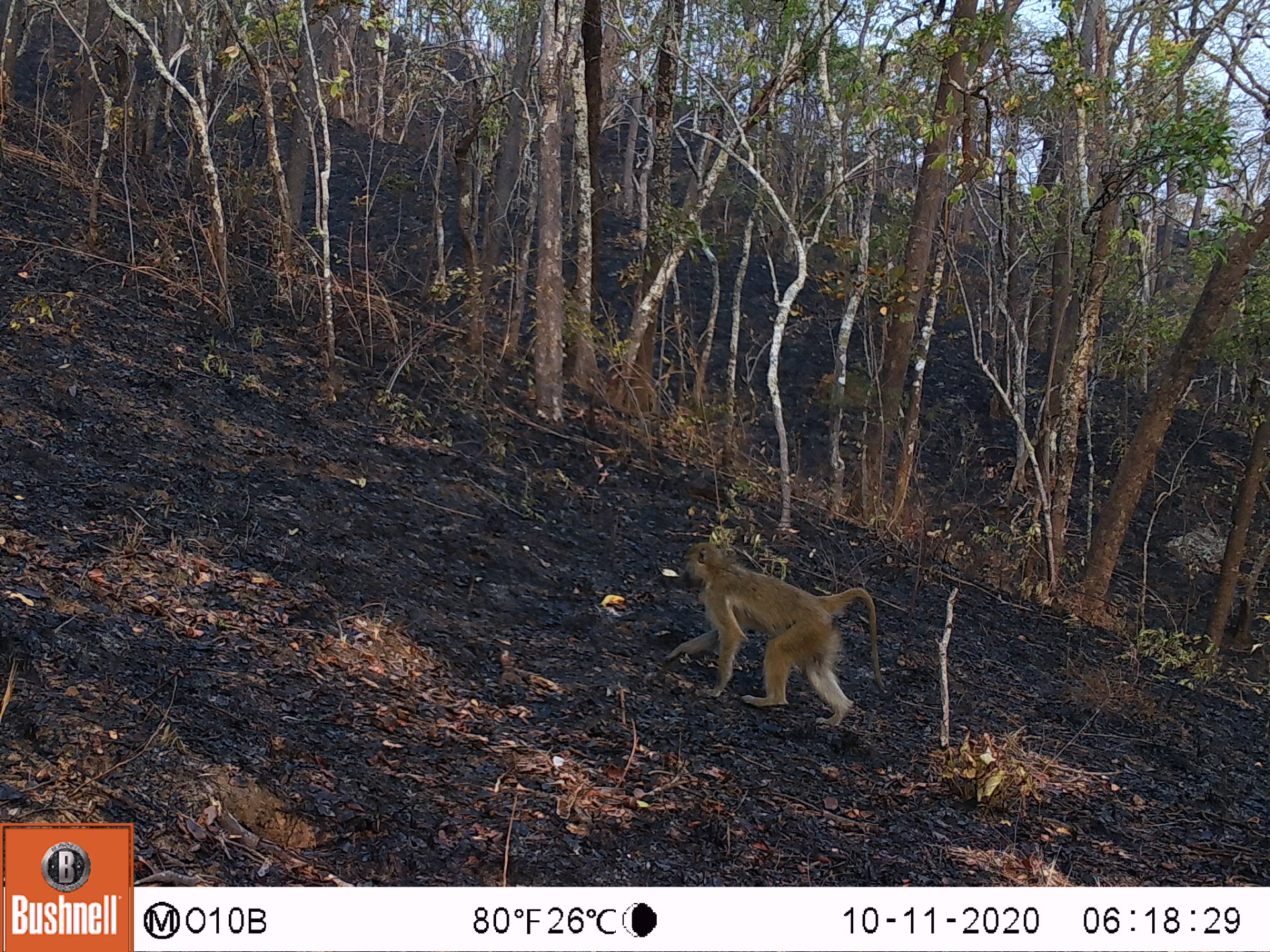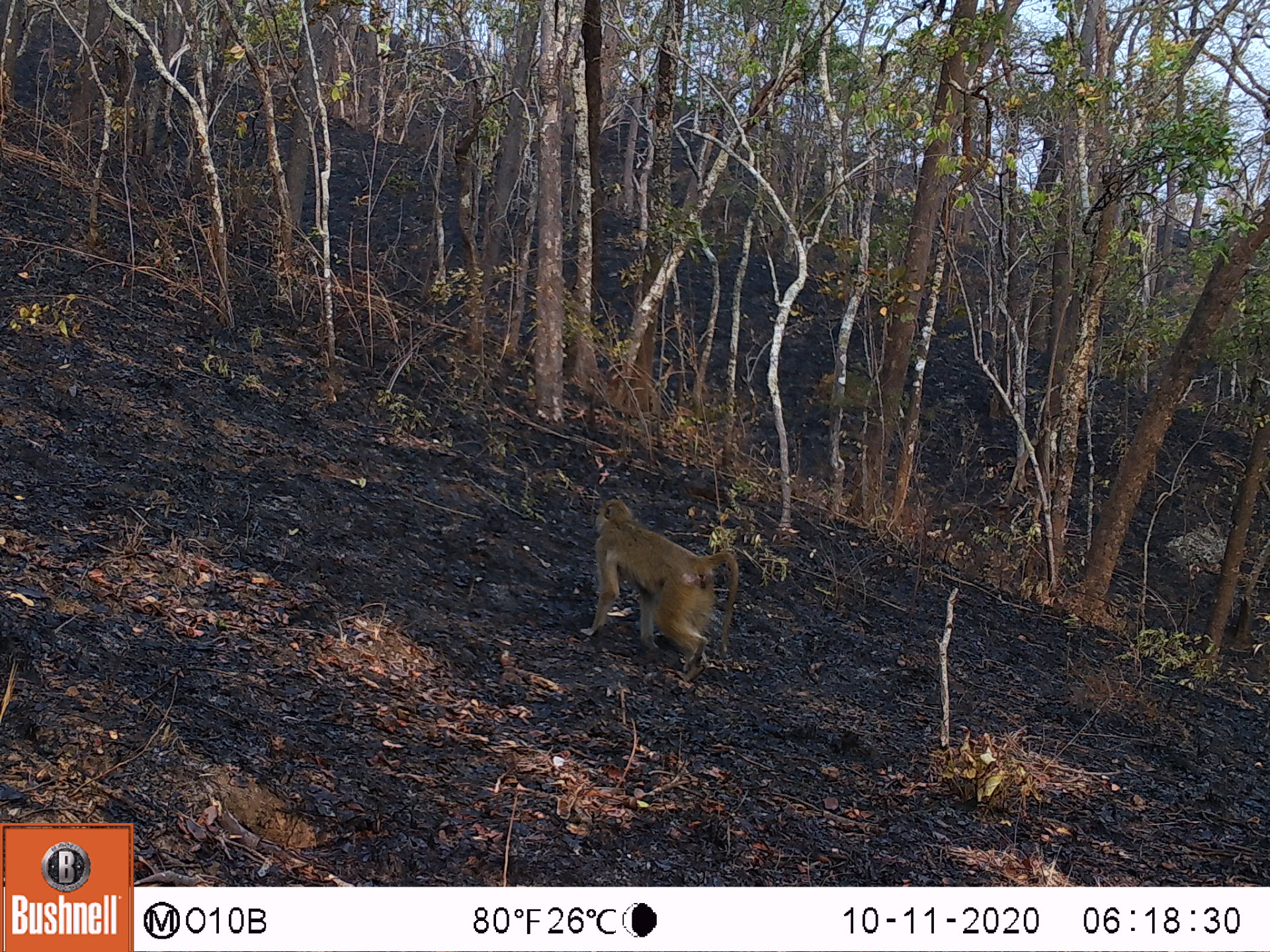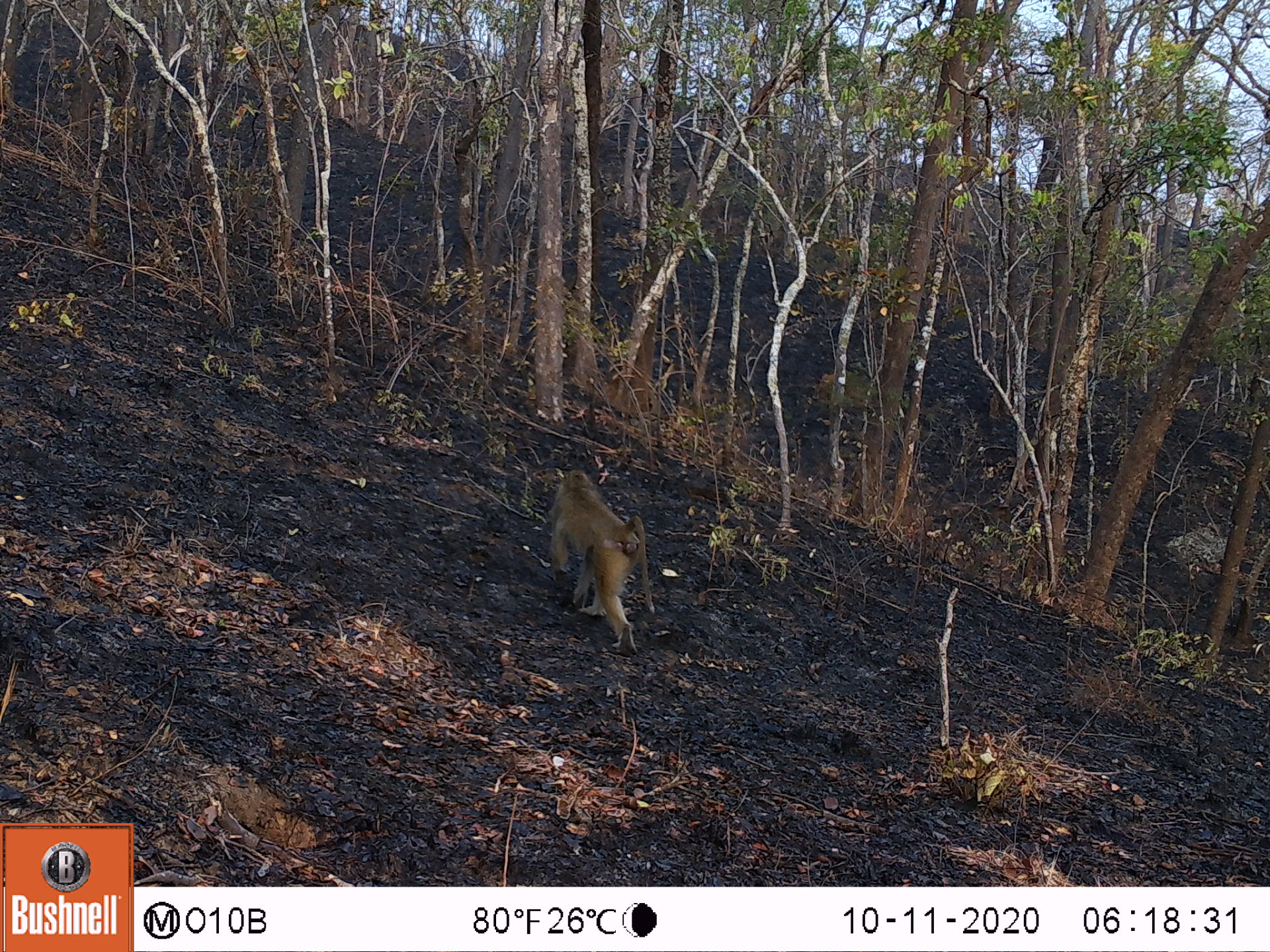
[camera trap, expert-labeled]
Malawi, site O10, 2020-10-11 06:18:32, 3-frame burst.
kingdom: Animalia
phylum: Chordata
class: Mammalia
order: Primates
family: Cercopithecidae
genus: Papio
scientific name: Papio cynocephalus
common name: yellow baboon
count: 1